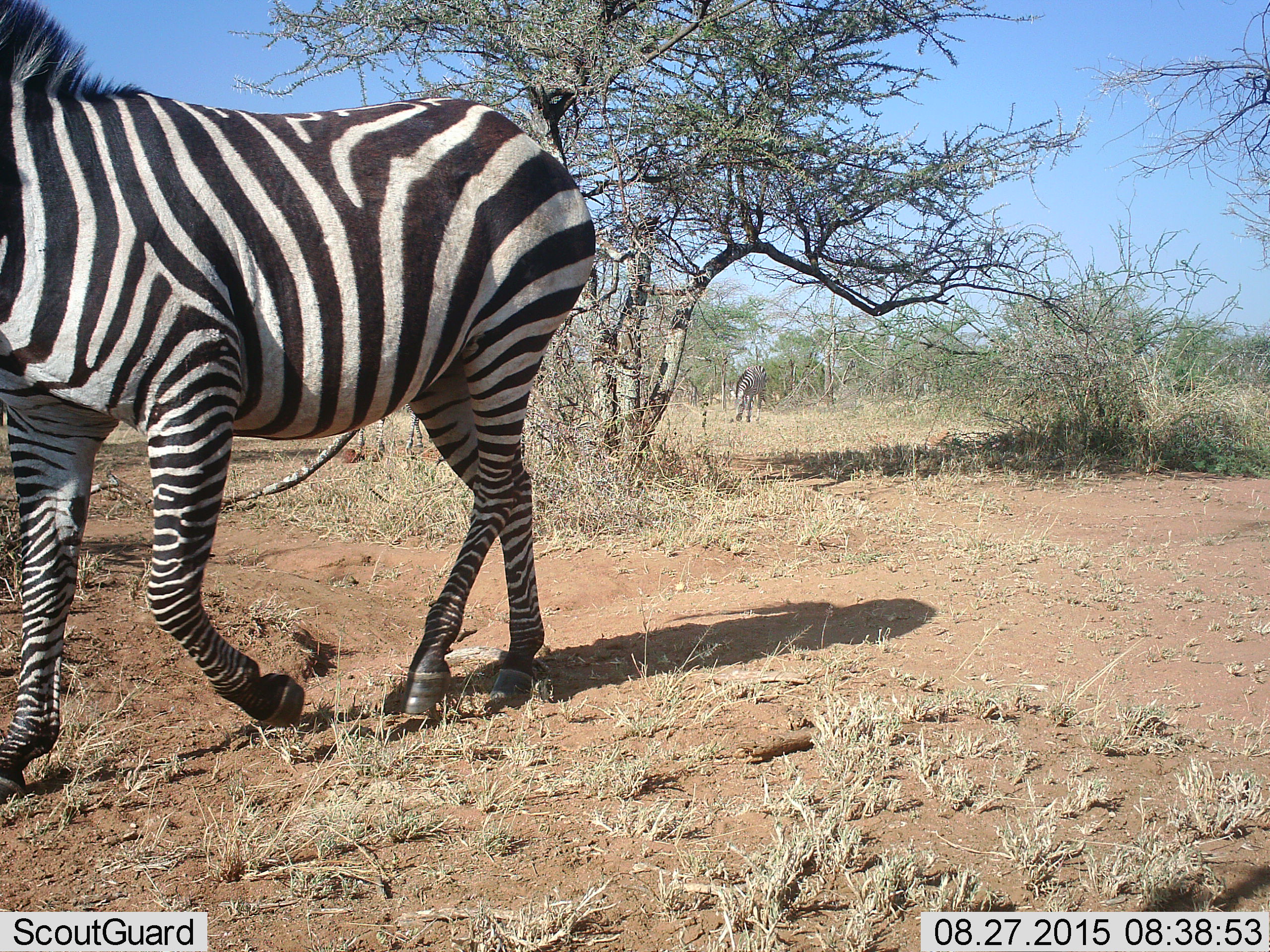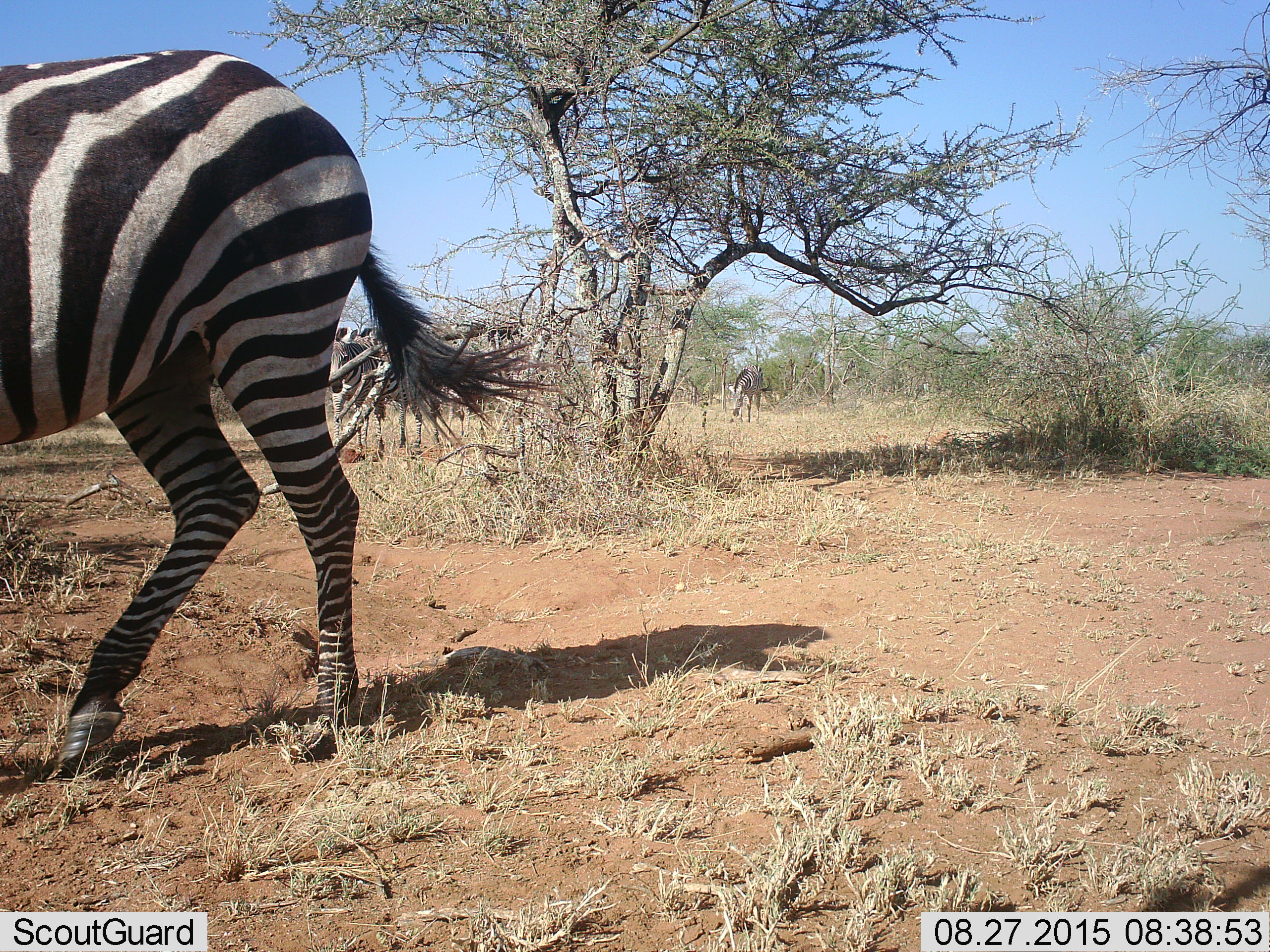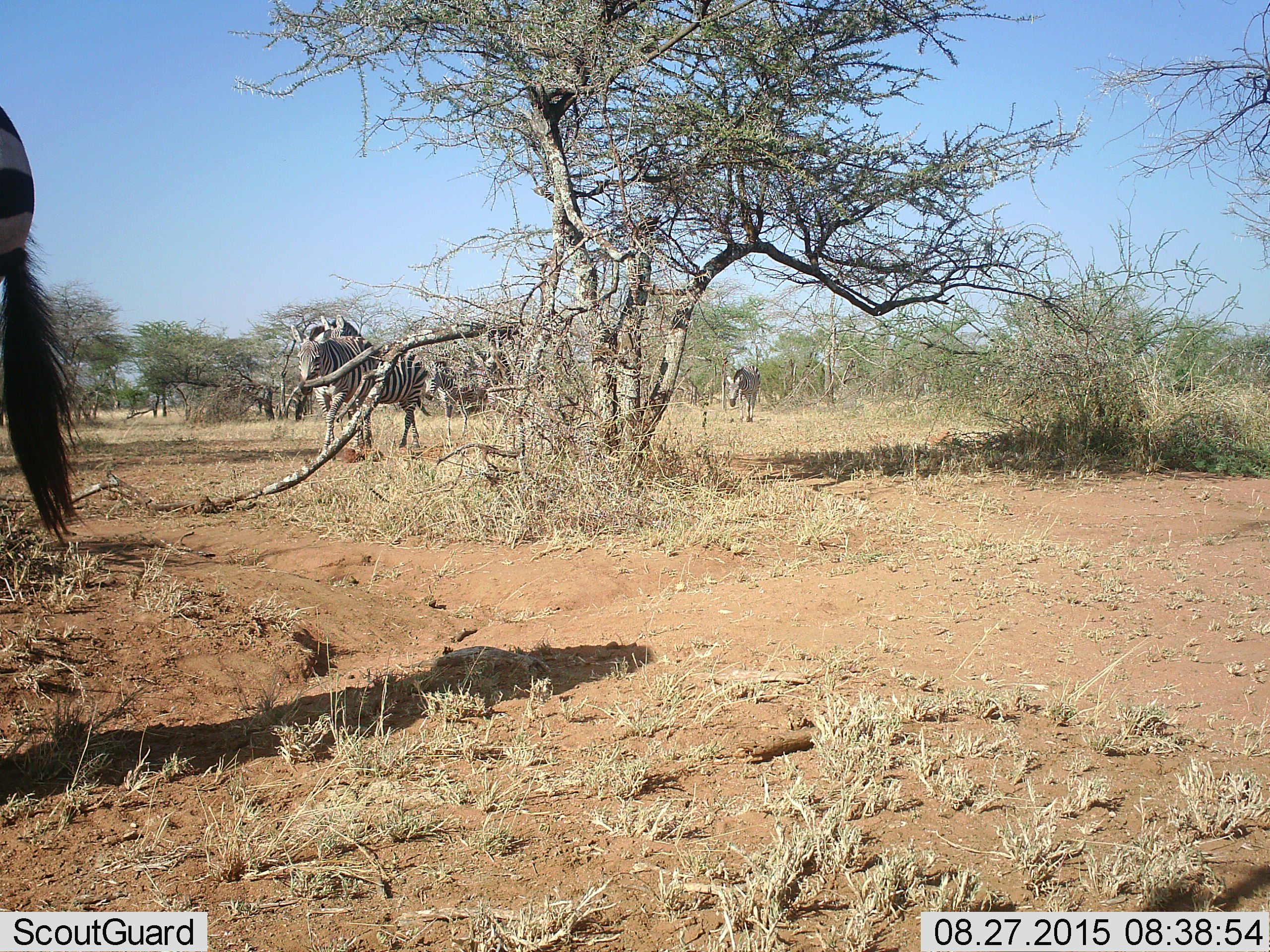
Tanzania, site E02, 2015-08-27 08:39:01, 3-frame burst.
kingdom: Animalia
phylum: Chordata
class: Mammalia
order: Perissodactyla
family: Equidae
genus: Equus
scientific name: Equus quagga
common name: plains zebra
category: zebra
Zebra (plains zebra) (Equus quagga), count 4. Behavior (volunteer vote fractions): standing 16%, resting 0%, moving 95%, interacting 0%. Young present (vote fraction): 0%. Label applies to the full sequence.